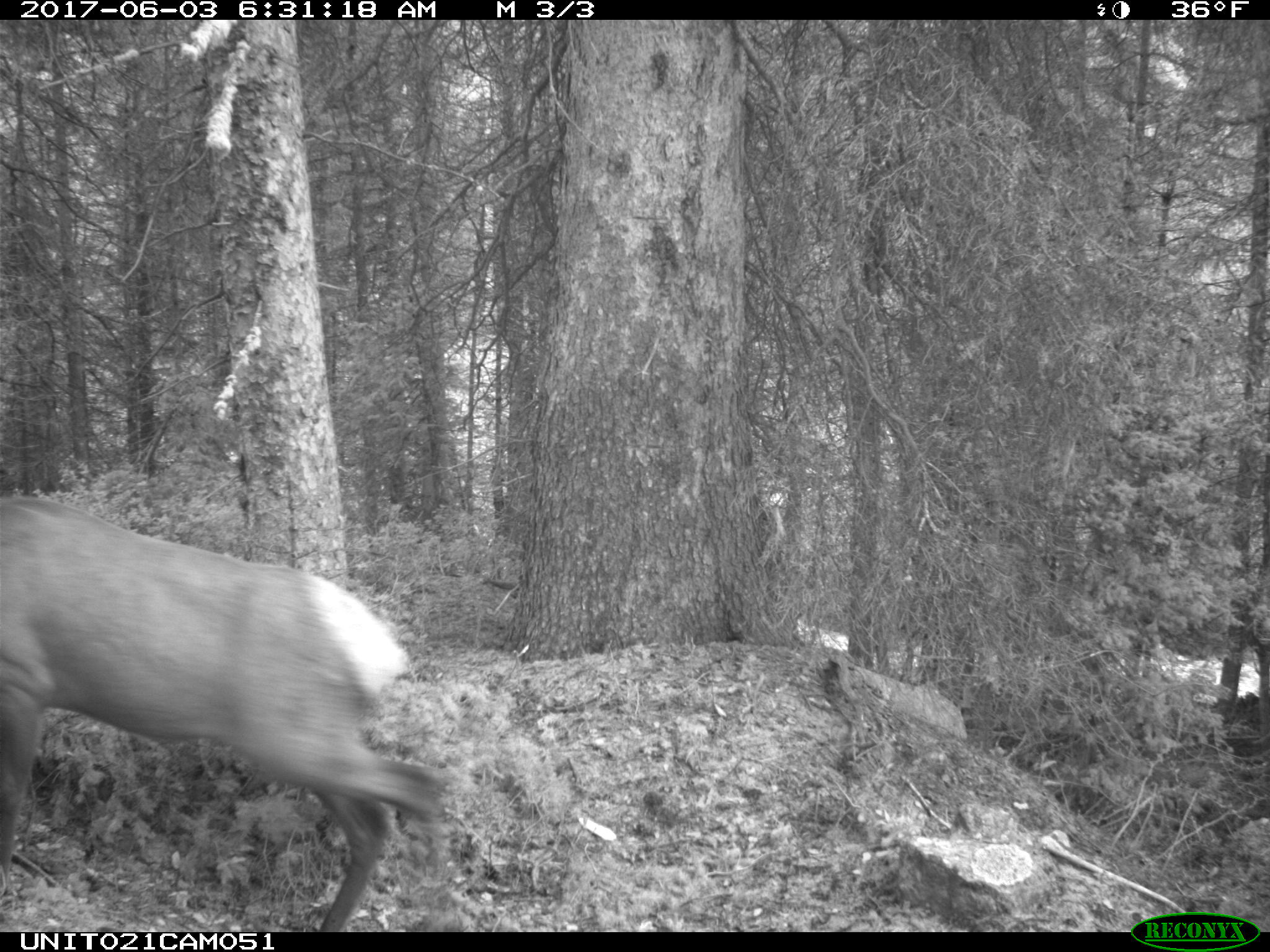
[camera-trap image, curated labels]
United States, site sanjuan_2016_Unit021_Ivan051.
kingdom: Animalia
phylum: Chordata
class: Mammalia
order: Artiodactyla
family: Cervidae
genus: Cervus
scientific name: Cervus elaphus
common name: red deer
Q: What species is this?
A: Cervus elaphus (red deer).